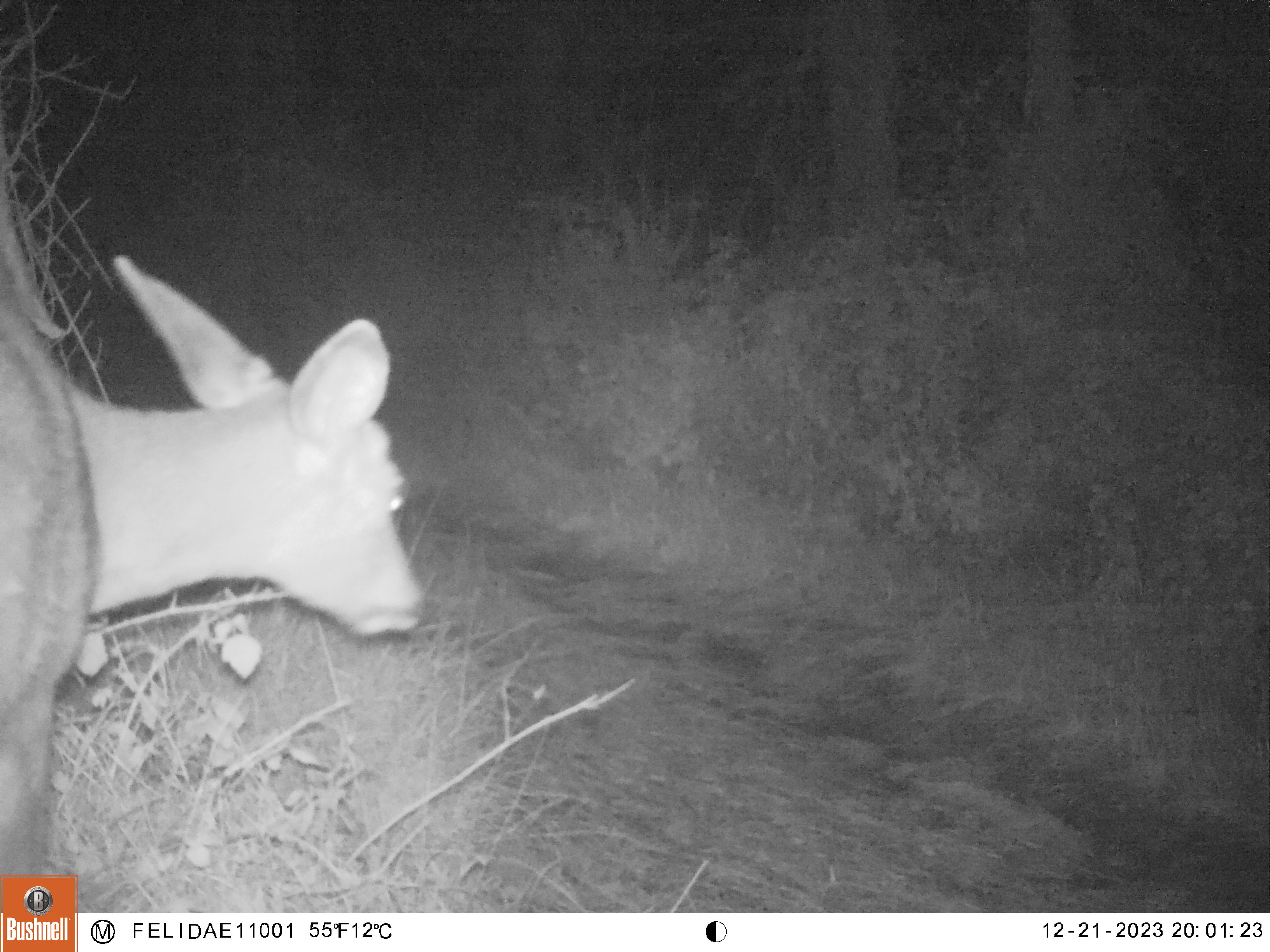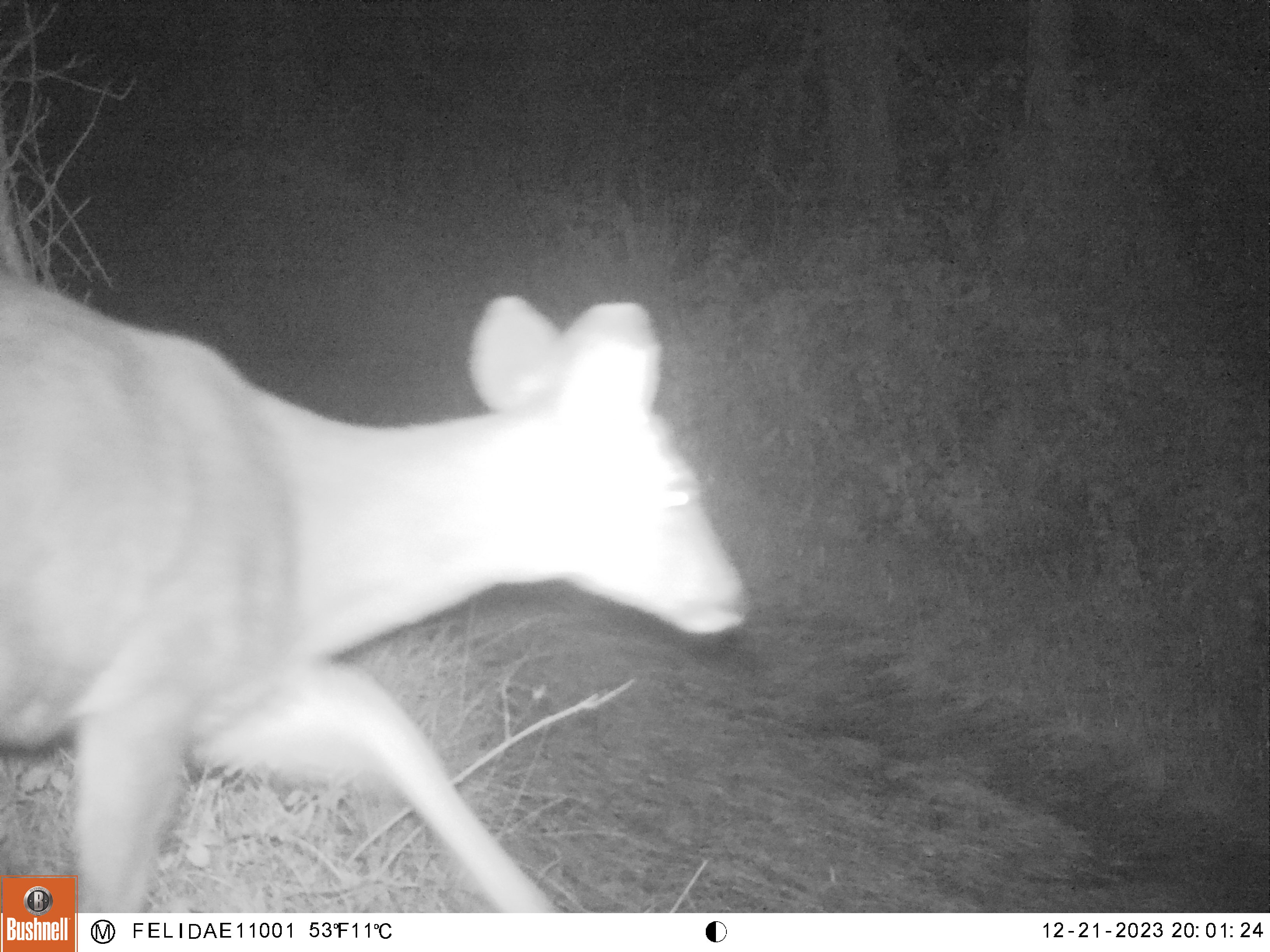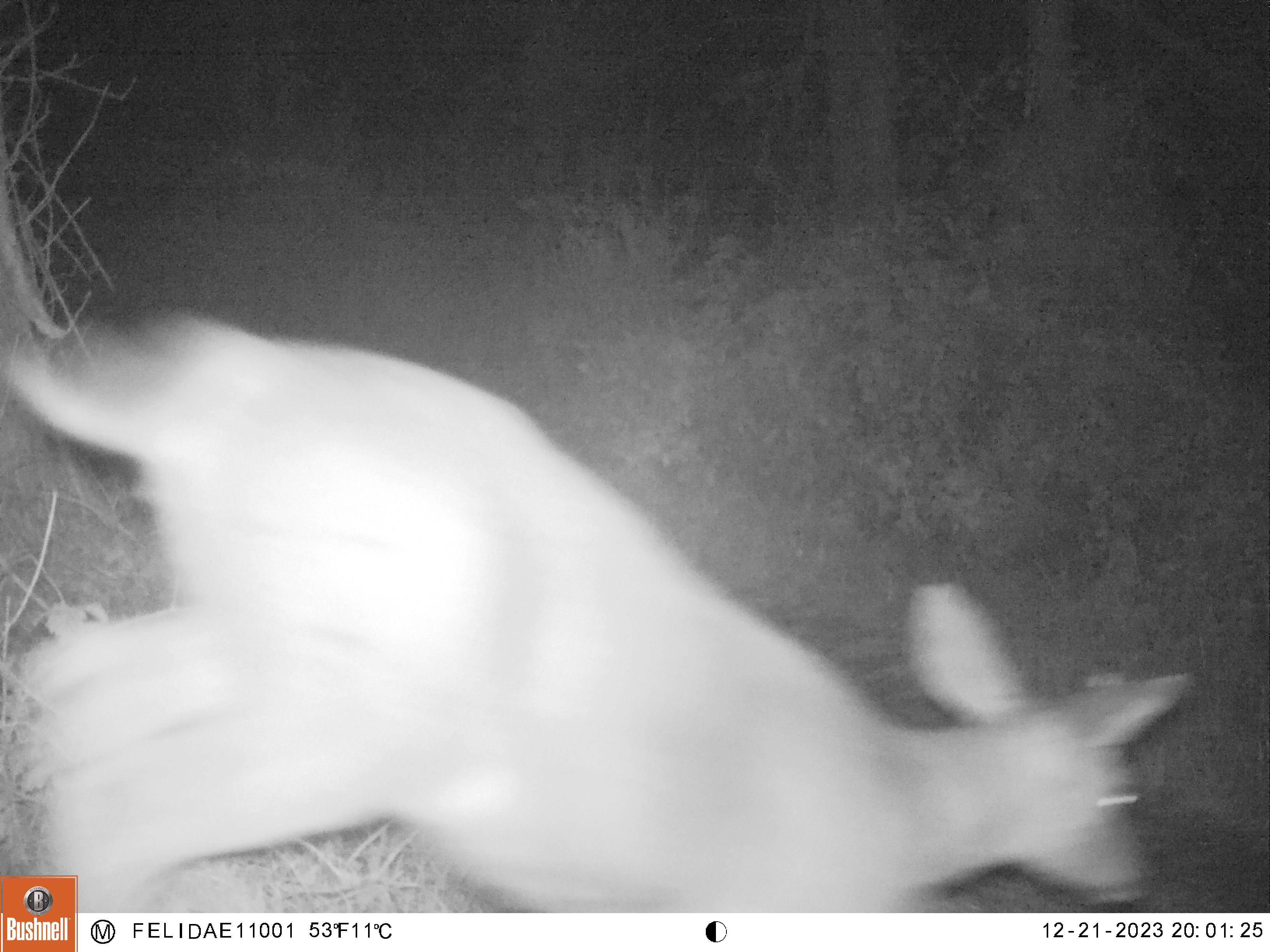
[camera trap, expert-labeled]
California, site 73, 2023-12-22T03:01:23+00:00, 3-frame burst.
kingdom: Animalia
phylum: Chordata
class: Mammalia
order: Artiodactyla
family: Cervidae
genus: Odocoileus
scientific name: Odocoileus hemionus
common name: mule deer